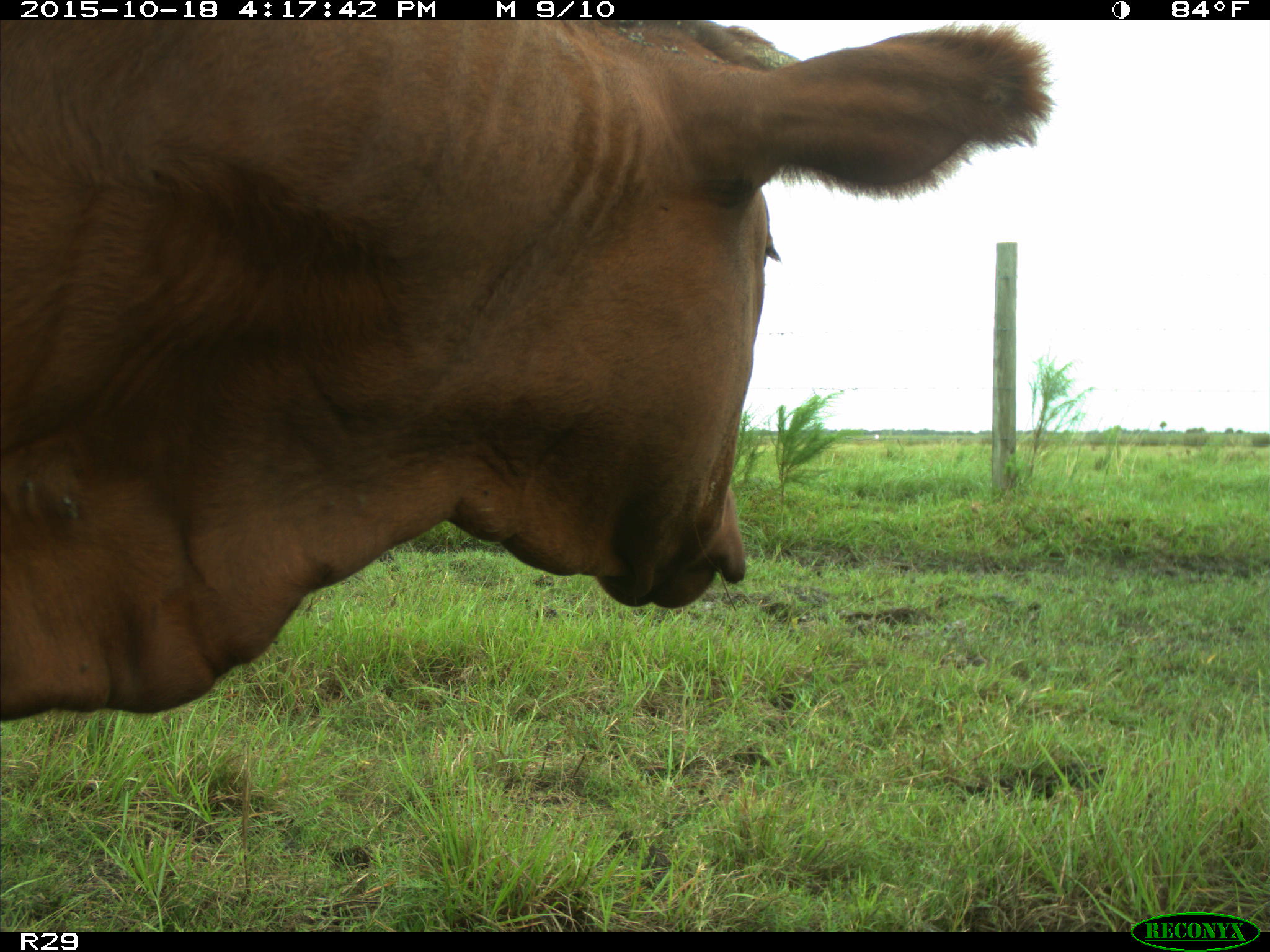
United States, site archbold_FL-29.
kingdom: Animalia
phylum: Chordata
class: Mammalia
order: Artiodactyla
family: Bovidae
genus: Bos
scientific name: Bos taurus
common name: domestic cow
Bos taurus (domestic cow).